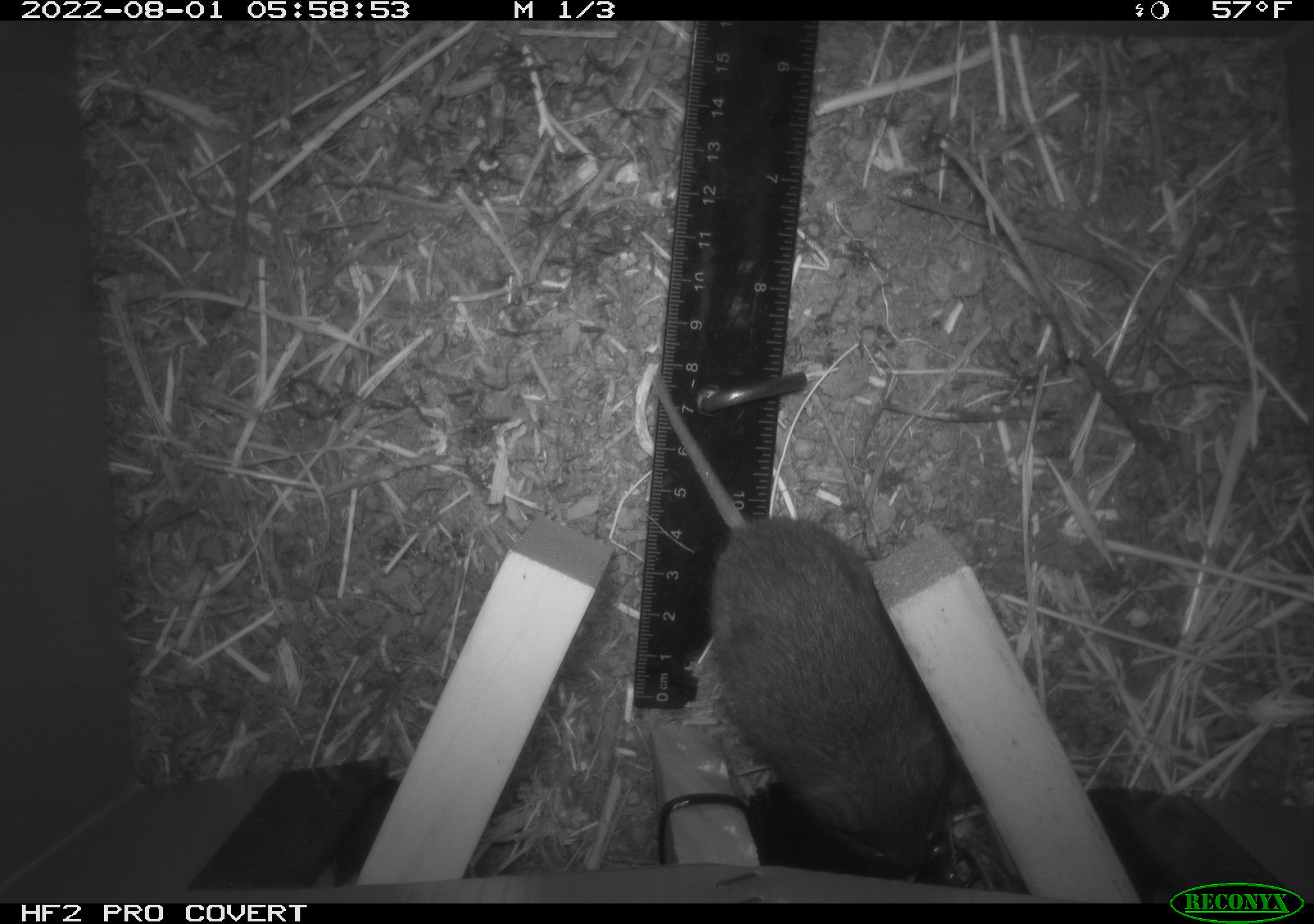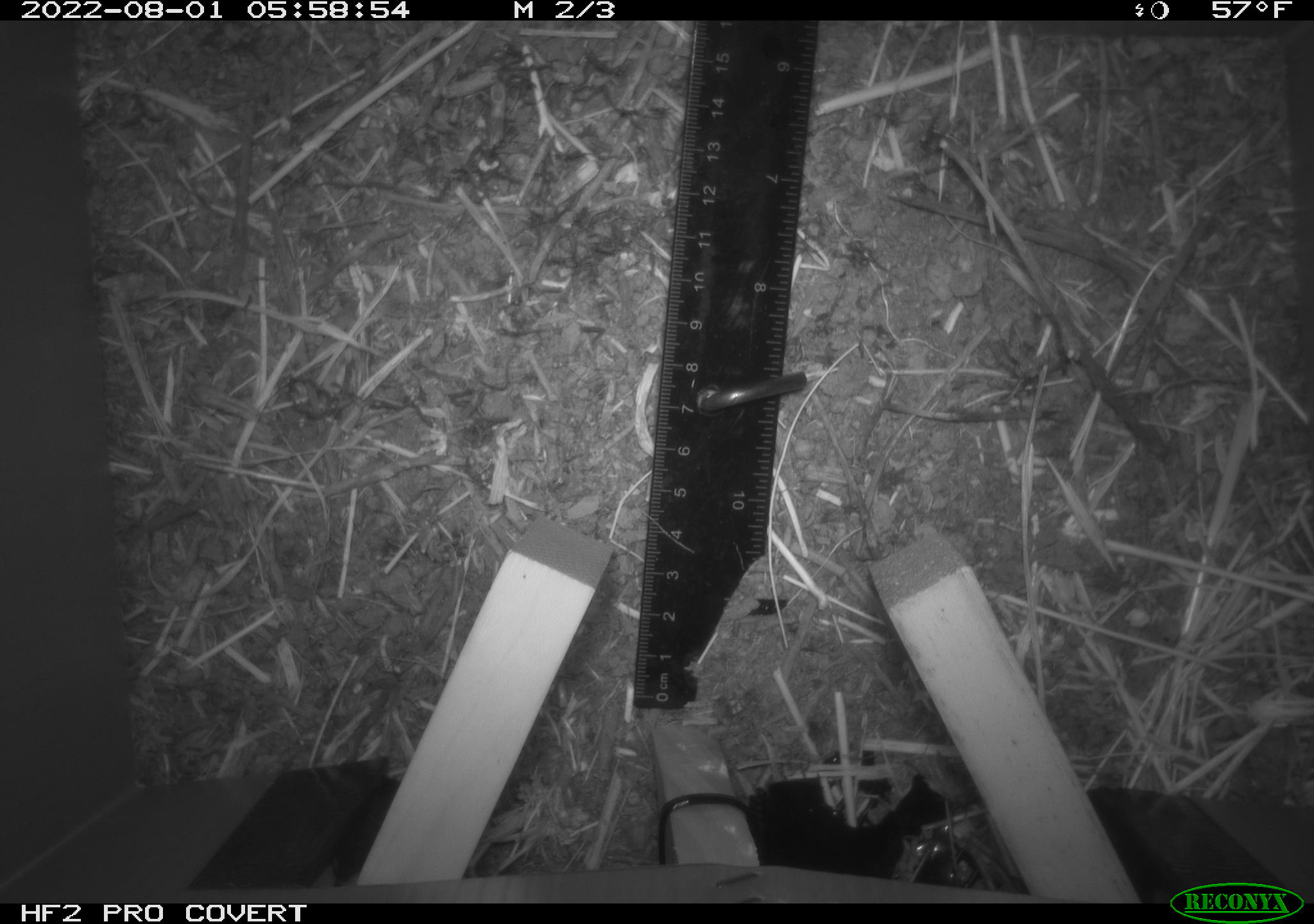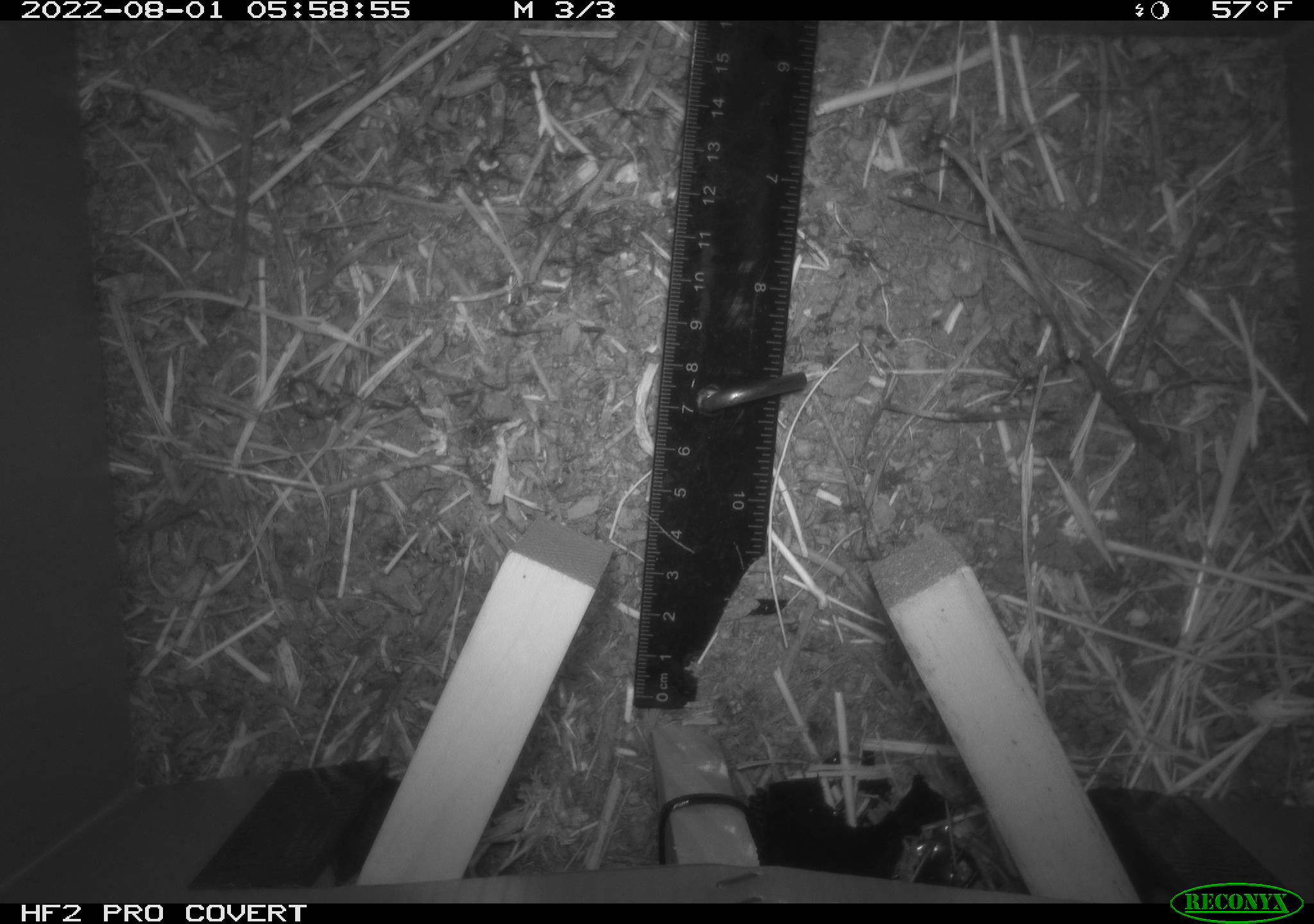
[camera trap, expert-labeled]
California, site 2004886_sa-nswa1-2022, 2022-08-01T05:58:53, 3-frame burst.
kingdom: Animalia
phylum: Chordata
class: Mammalia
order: Rodentia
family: Cricetidae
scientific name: Cricetidae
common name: hamsters, voles, lemmings, and allies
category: cricetidae family